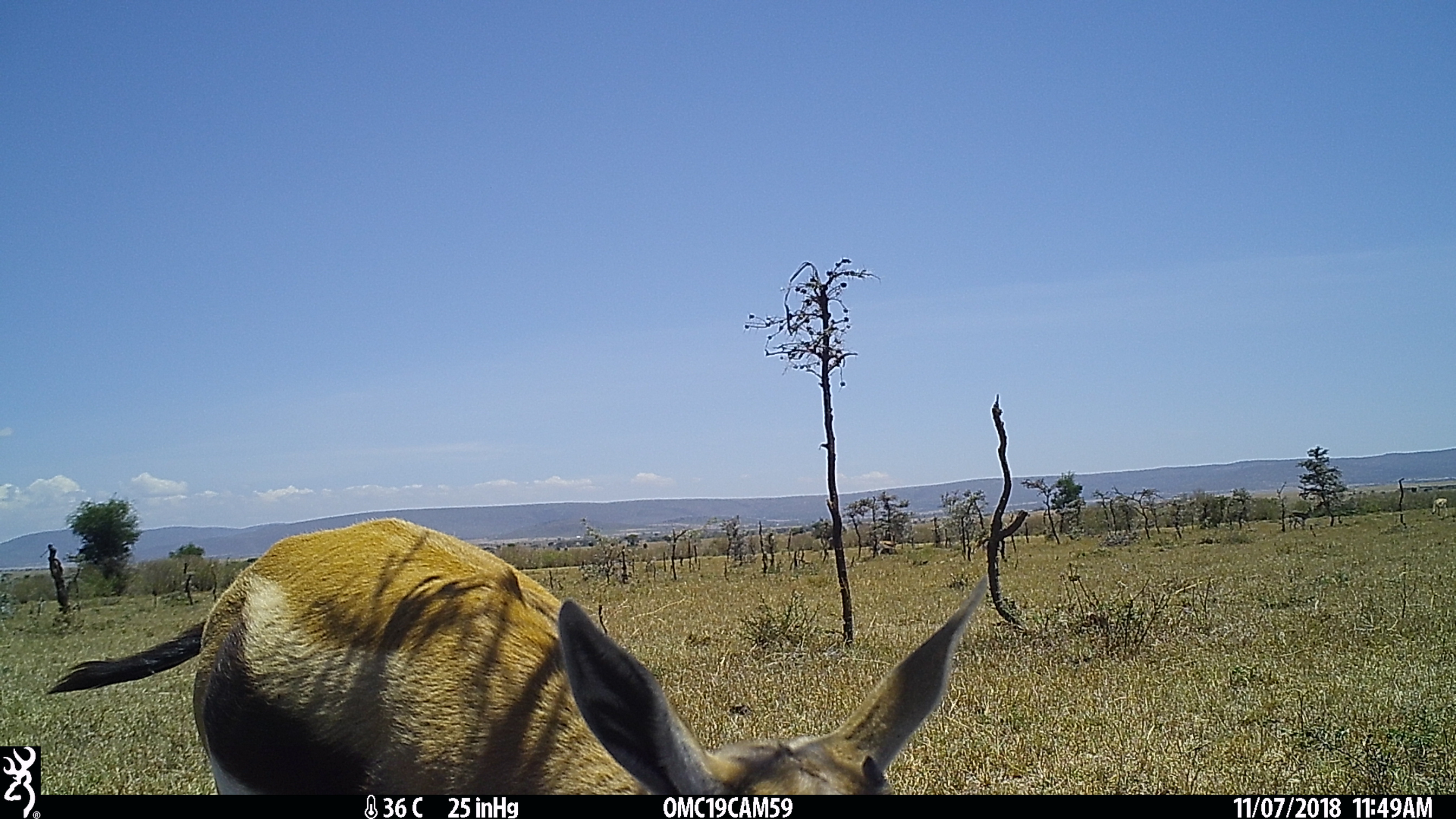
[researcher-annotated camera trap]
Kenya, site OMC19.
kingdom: Animalia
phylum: Chordata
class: Mammalia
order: Artiodactyla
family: Bovidae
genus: Eudorcas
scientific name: Eudorcas thomsonii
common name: thomon's gazelle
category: gazelle thomsons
Gazelle thomsons (thomon's gazelle) (Eudorcas thomsonii).